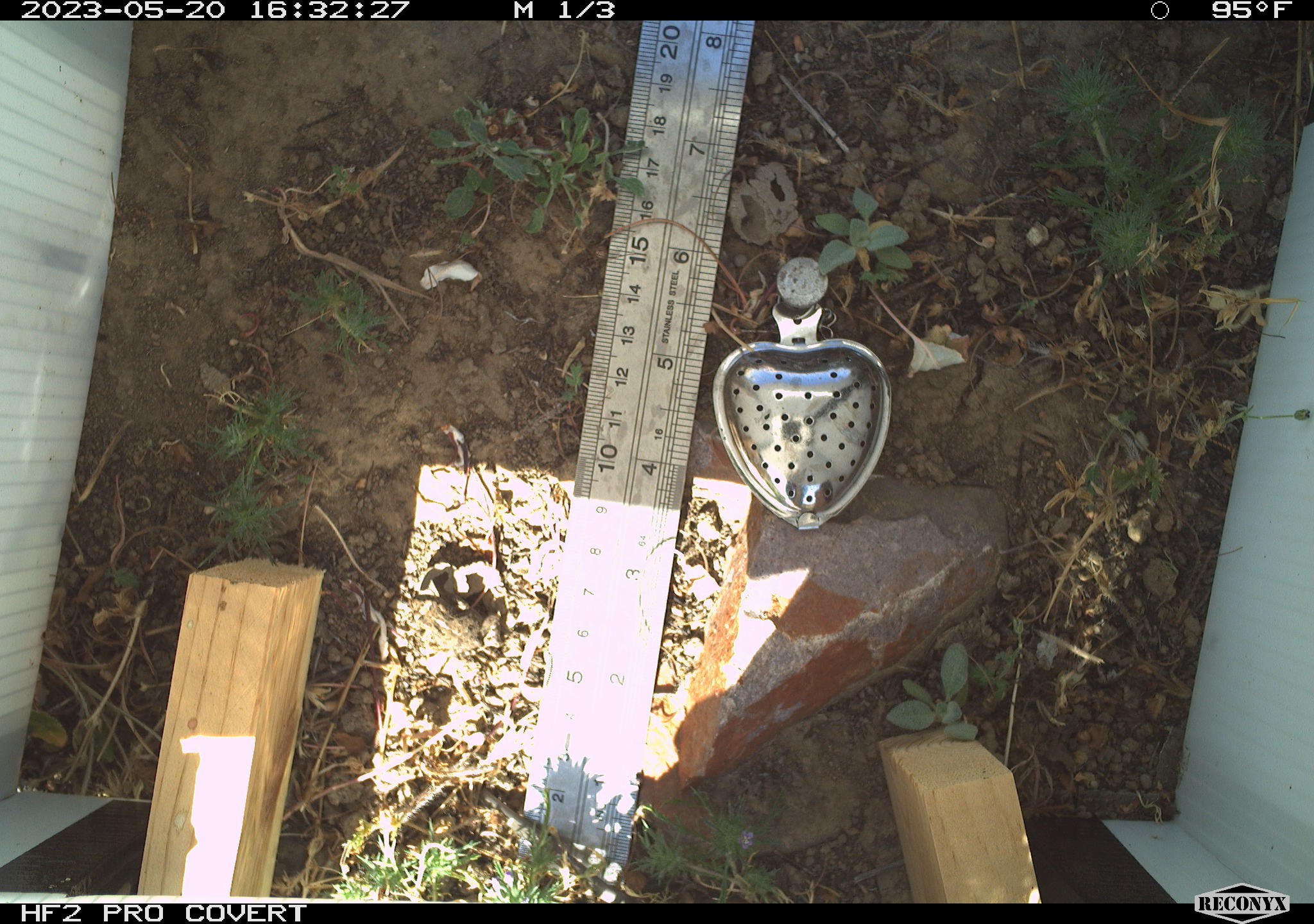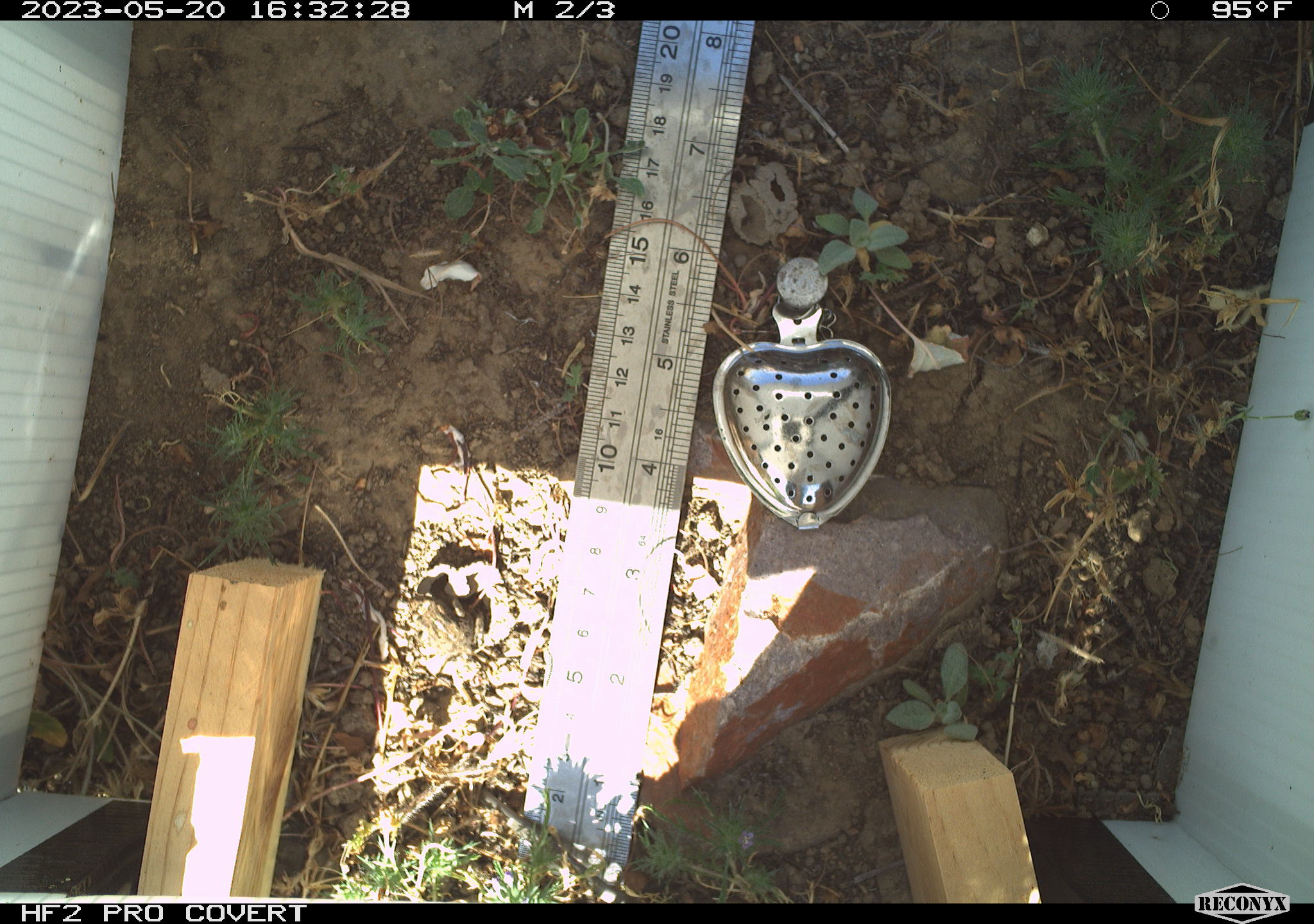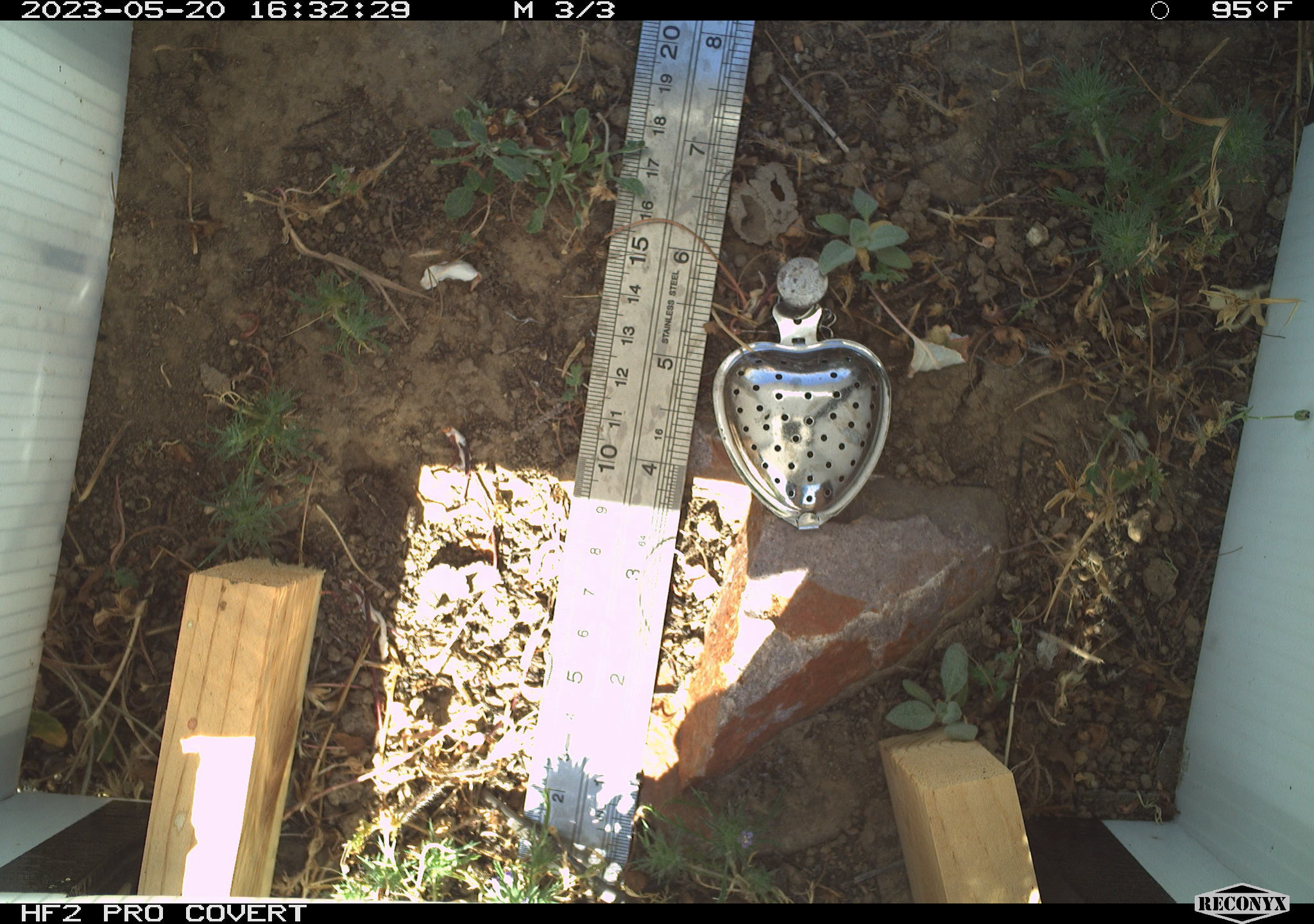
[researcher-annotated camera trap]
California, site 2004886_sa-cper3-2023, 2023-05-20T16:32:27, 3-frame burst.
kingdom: Animalia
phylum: Chordata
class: Amphibia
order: Anura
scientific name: Anura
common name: frogs